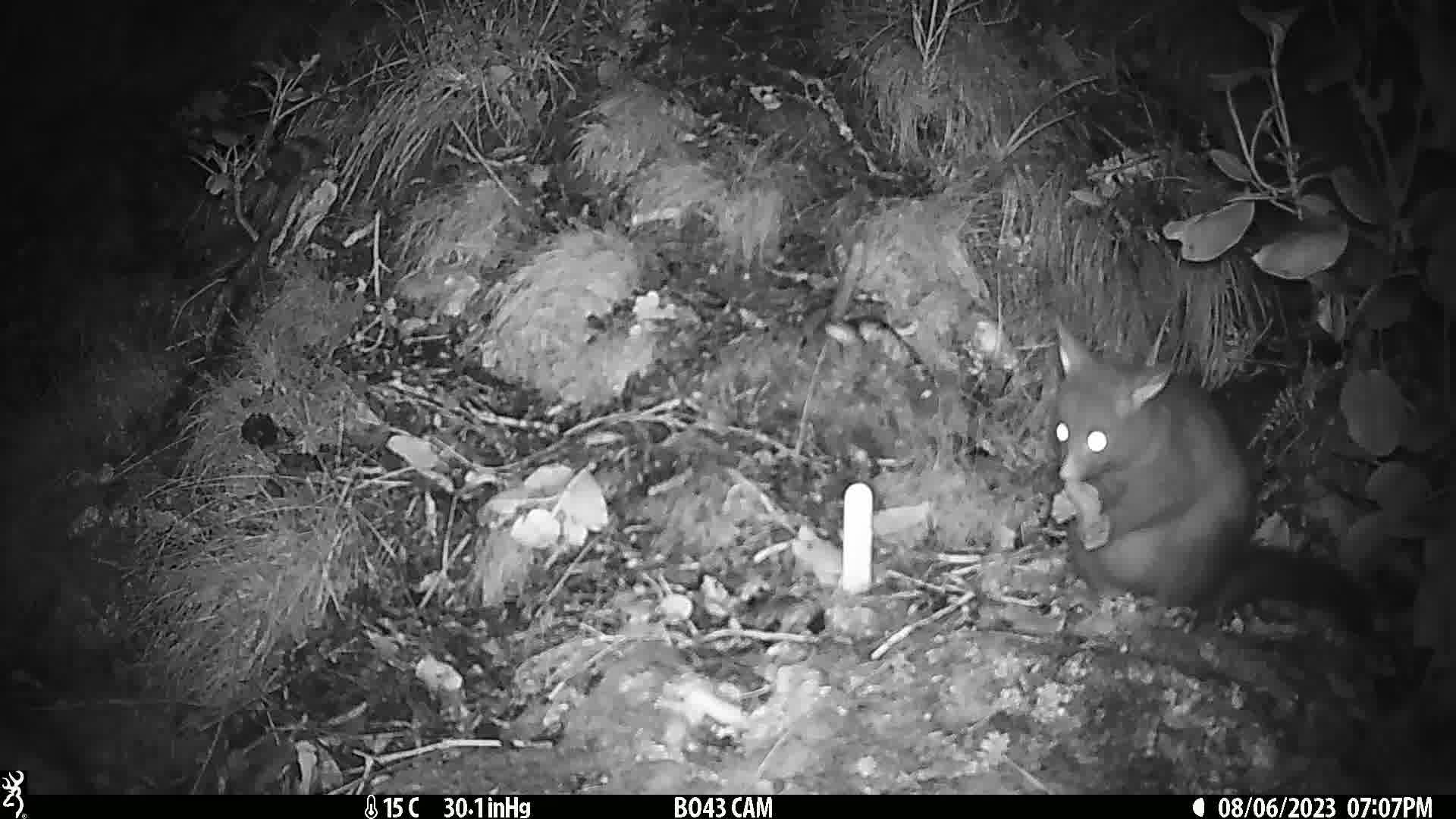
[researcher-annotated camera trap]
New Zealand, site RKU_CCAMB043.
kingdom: Animalia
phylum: Chordata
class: Mammalia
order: Diprotodontia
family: Phalangeridae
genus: Trichosurus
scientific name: Trichosurus vulpecula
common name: common brushtail possum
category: possum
Possum (common brushtail possum) (Trichosurus vulpecula).